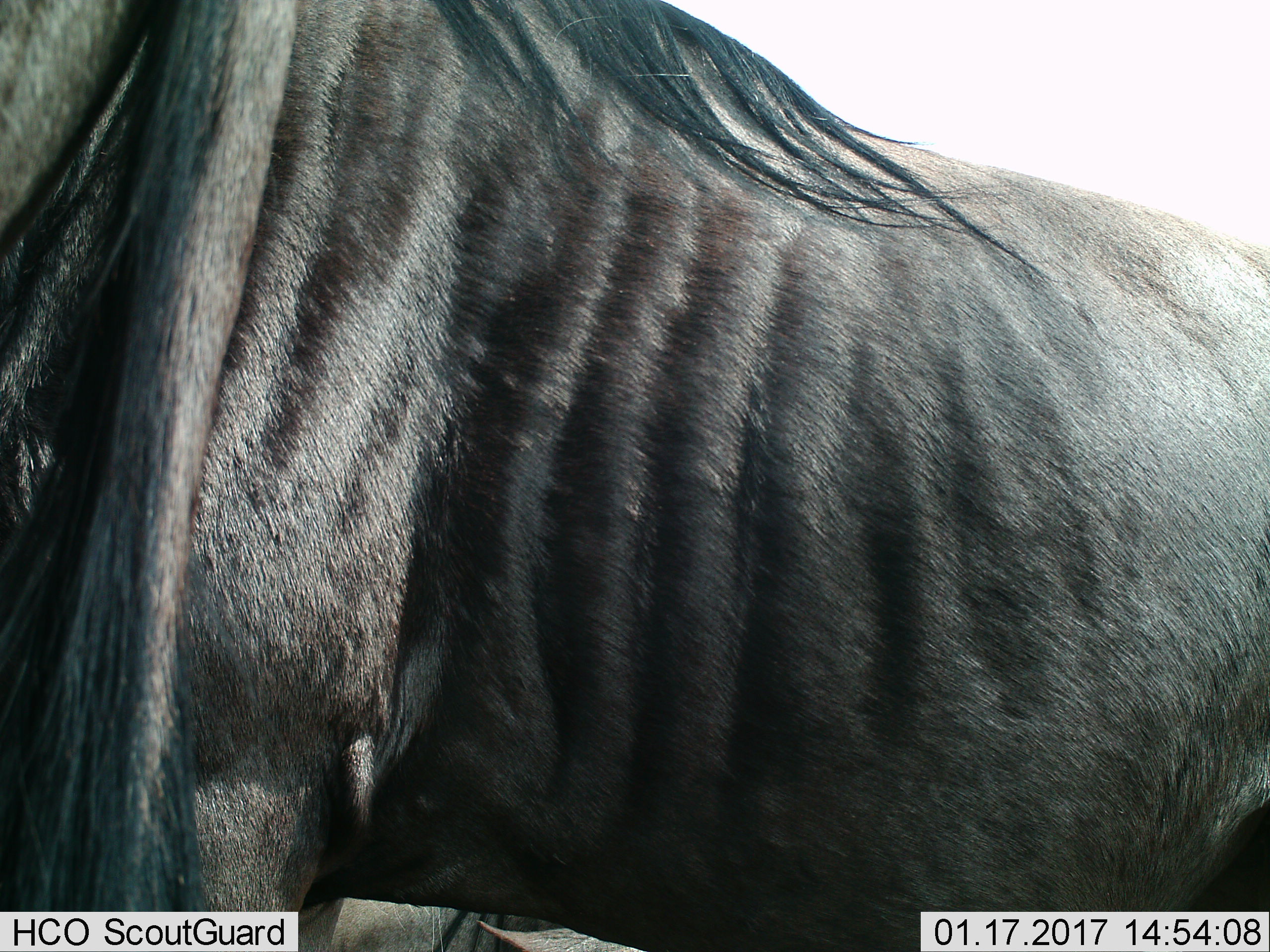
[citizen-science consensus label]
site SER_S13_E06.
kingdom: Animalia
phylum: Chordata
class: Mammalia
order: Artiodactyla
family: Bovidae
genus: Connochaetes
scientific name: Connochaetes taurinus taurinus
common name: blue wildebeest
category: wildebeestblue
Wildebeestblue (blue wildebeest) (Connochaetes taurinus taurinus), count 1. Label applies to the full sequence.